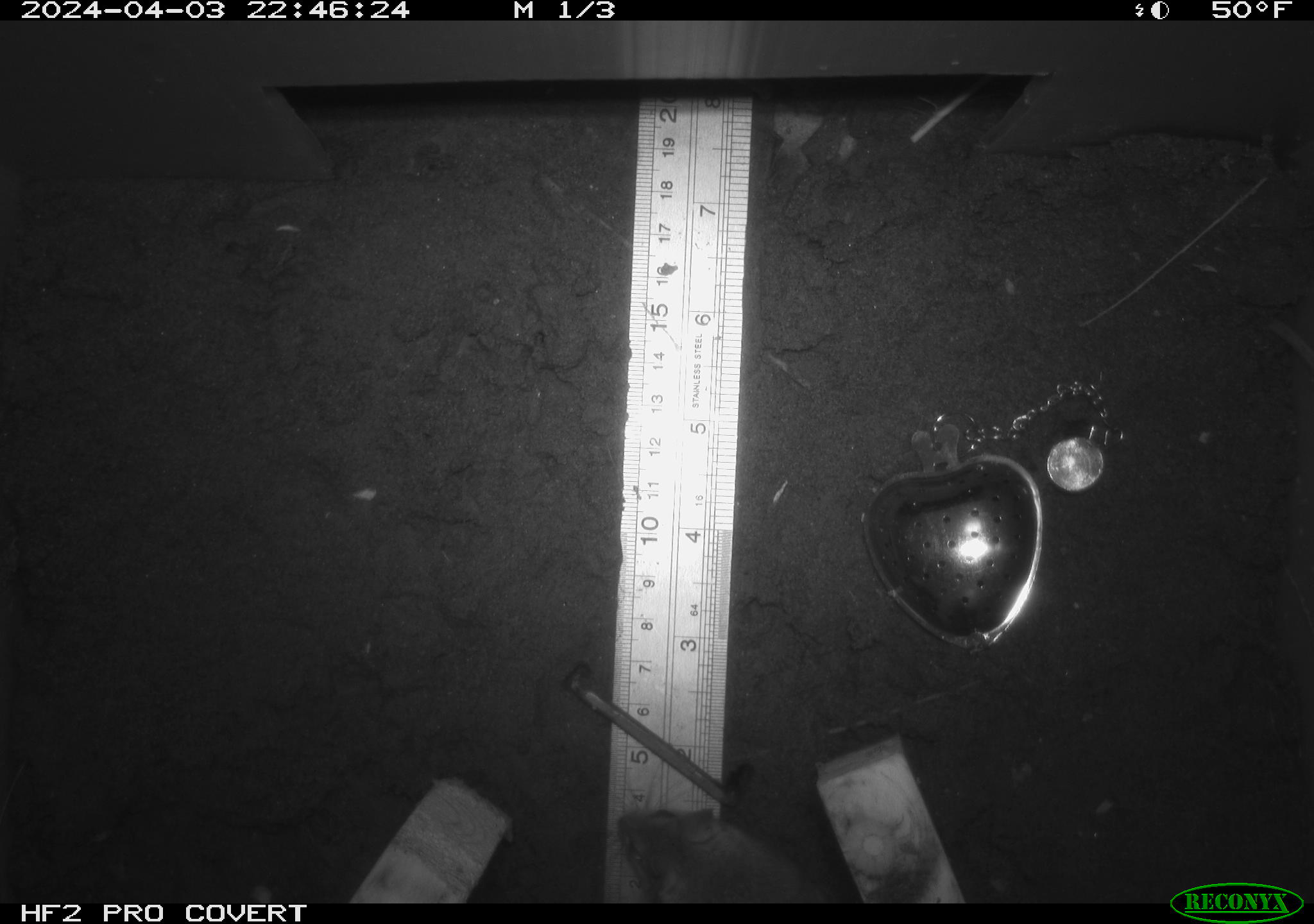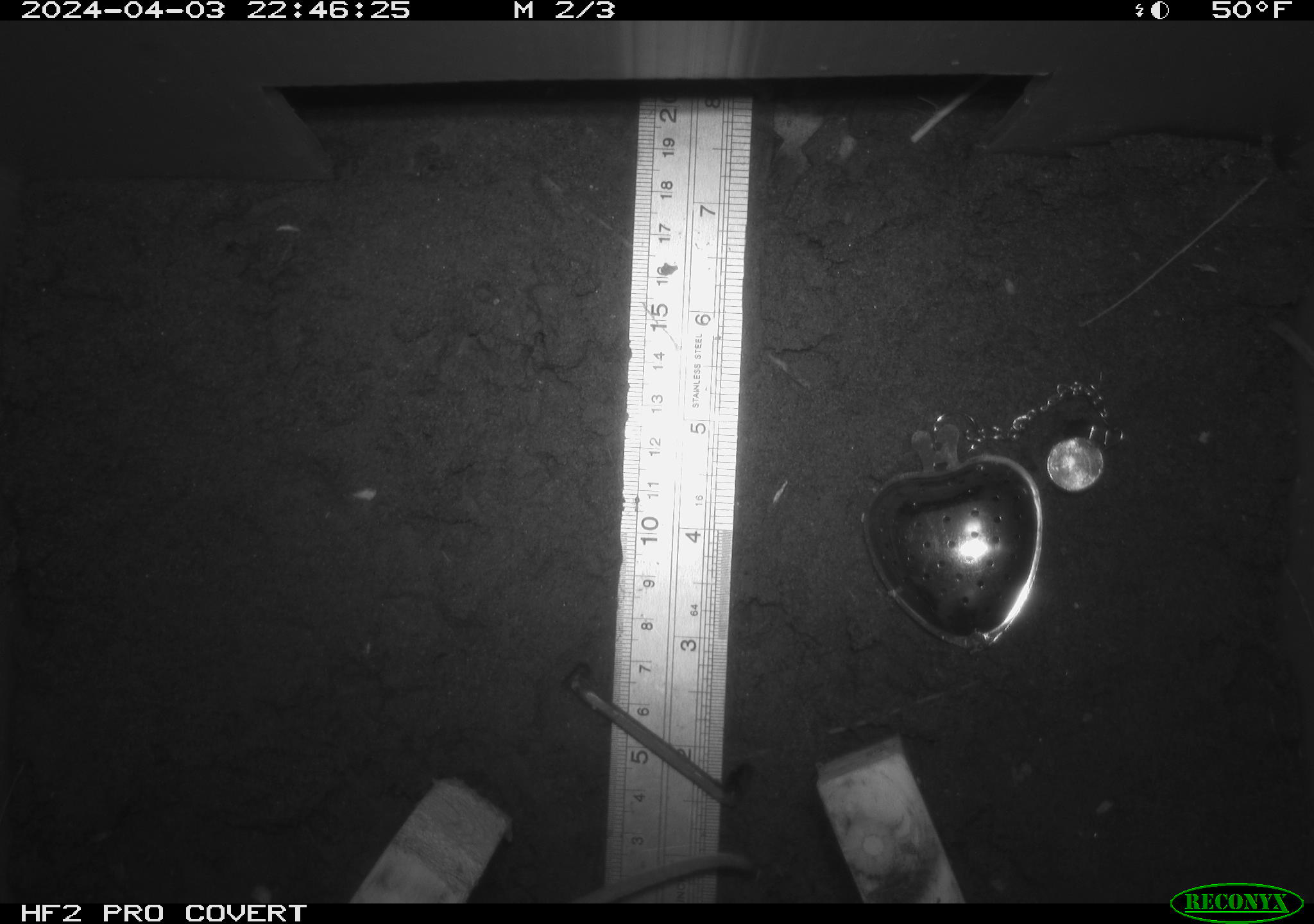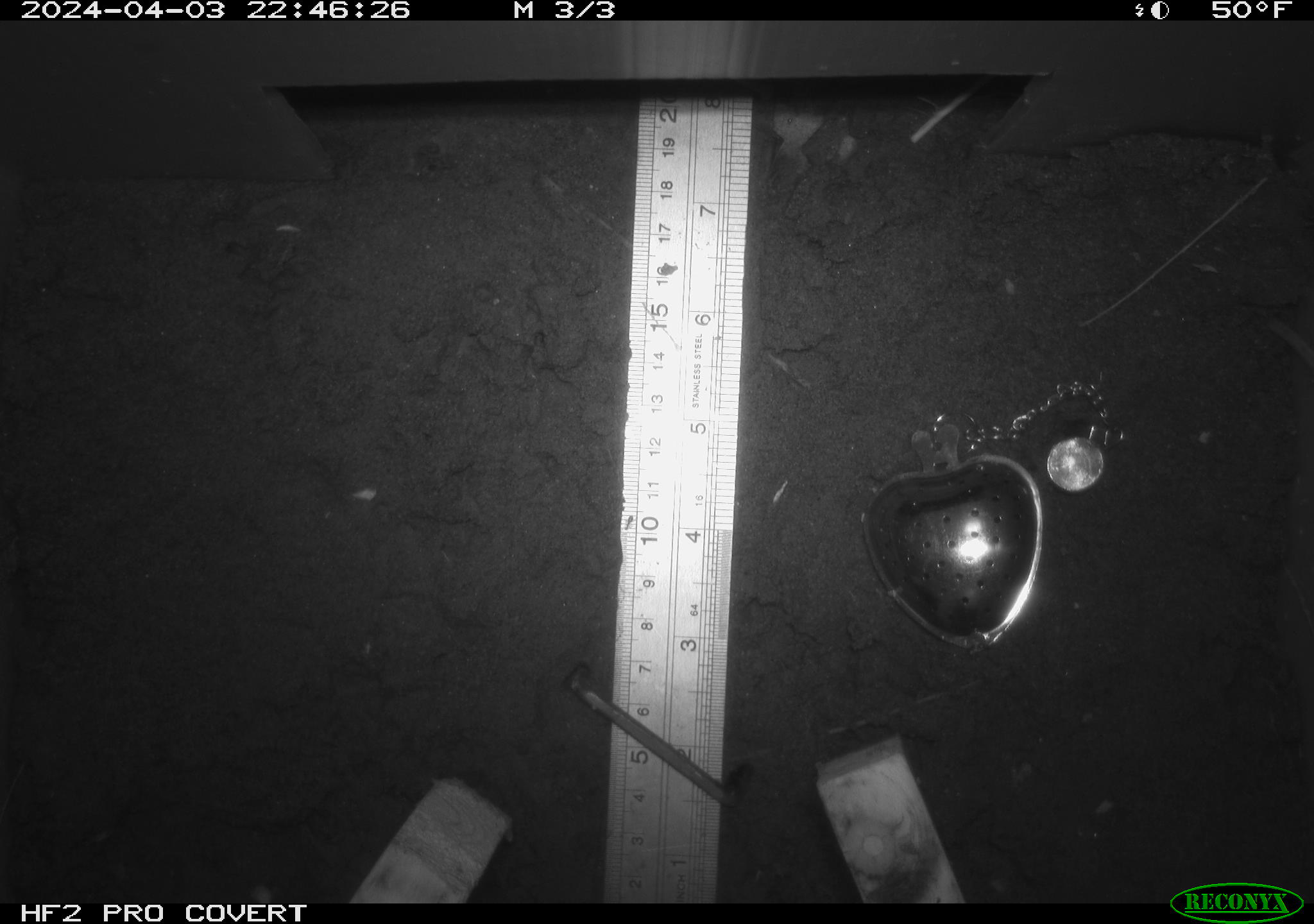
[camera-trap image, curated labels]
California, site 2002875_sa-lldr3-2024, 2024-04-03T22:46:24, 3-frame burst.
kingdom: Animalia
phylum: Chordata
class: Mammalia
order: Rodentia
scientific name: Rodentia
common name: mouse species